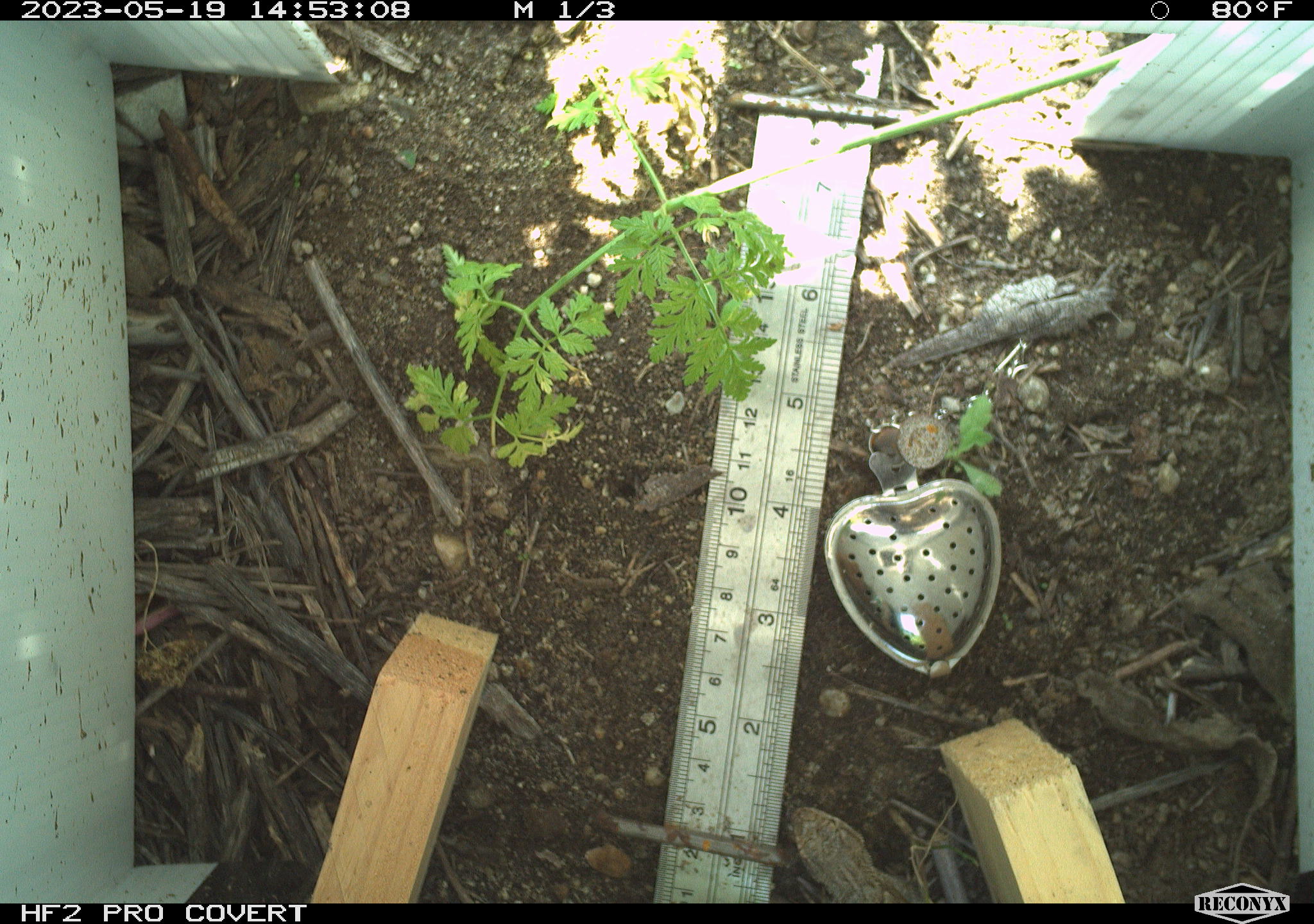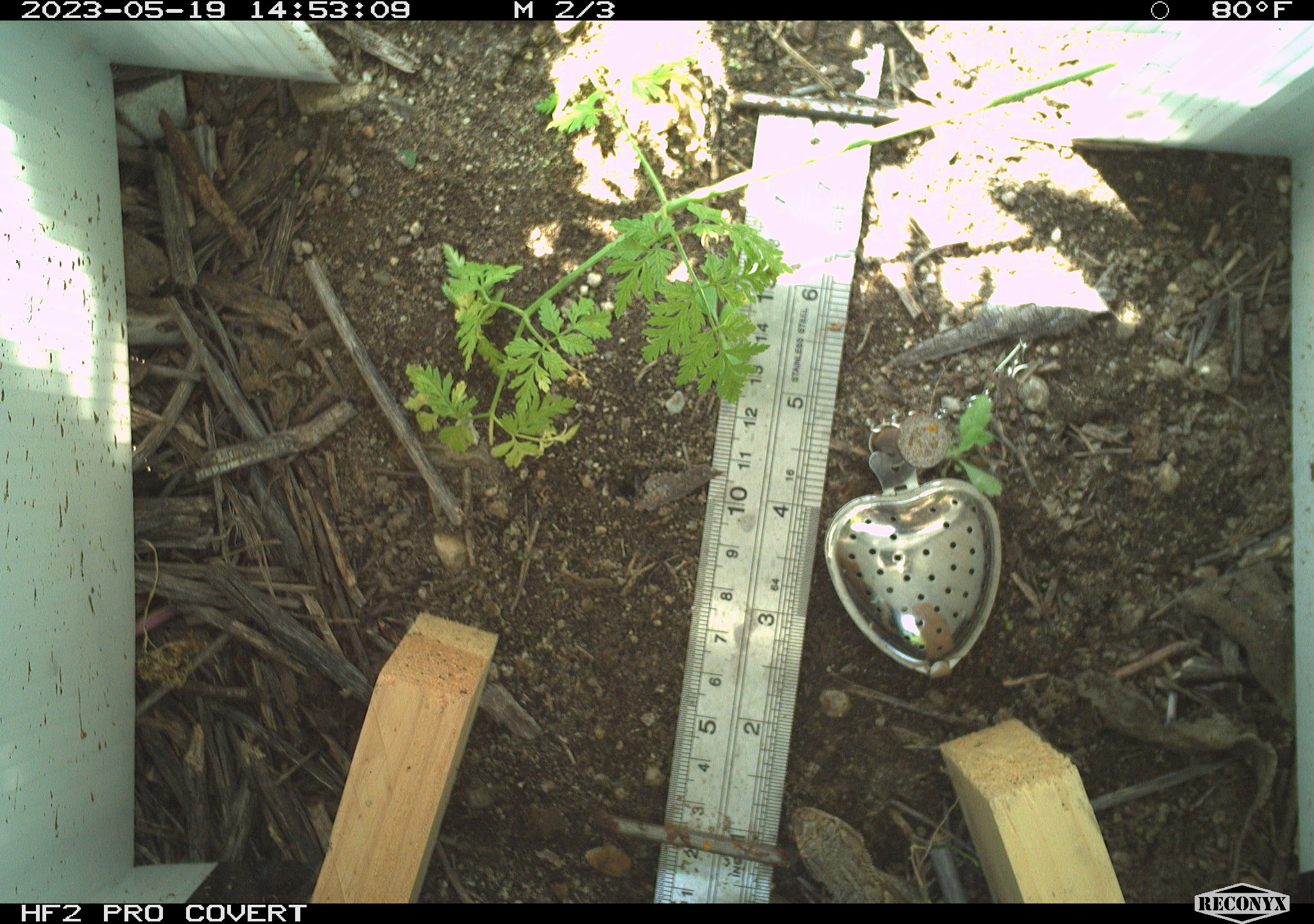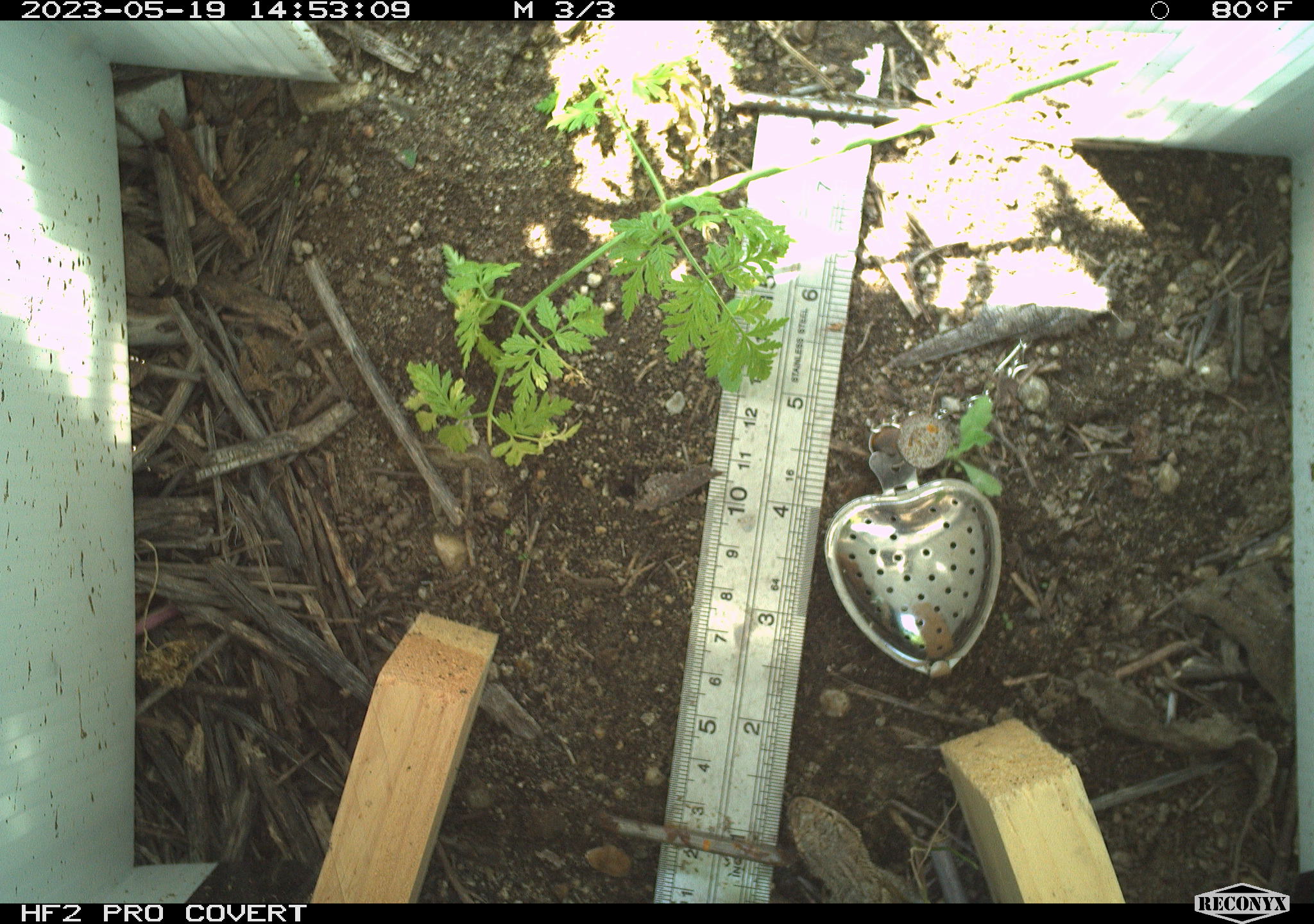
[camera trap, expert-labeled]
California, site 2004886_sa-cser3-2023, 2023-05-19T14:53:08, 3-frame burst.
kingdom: Animalia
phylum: Chordata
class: Reptilia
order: Squamata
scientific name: Squamata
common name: lizards and snakes